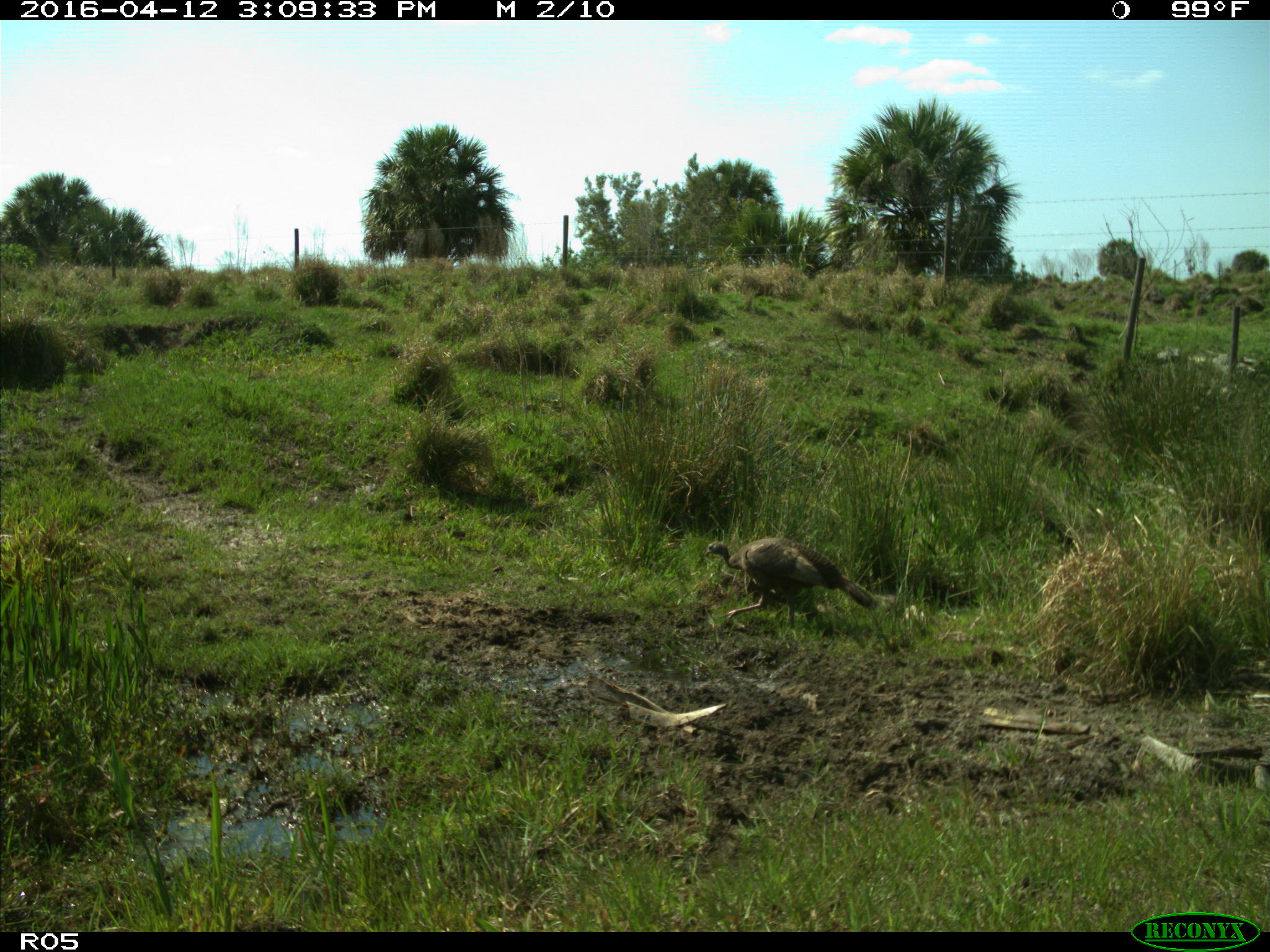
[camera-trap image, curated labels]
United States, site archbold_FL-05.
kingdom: Animalia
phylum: Chordata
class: Aves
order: Galliformes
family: Phasianidae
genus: Meleagris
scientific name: Meleagris gallopavo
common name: wild turkey